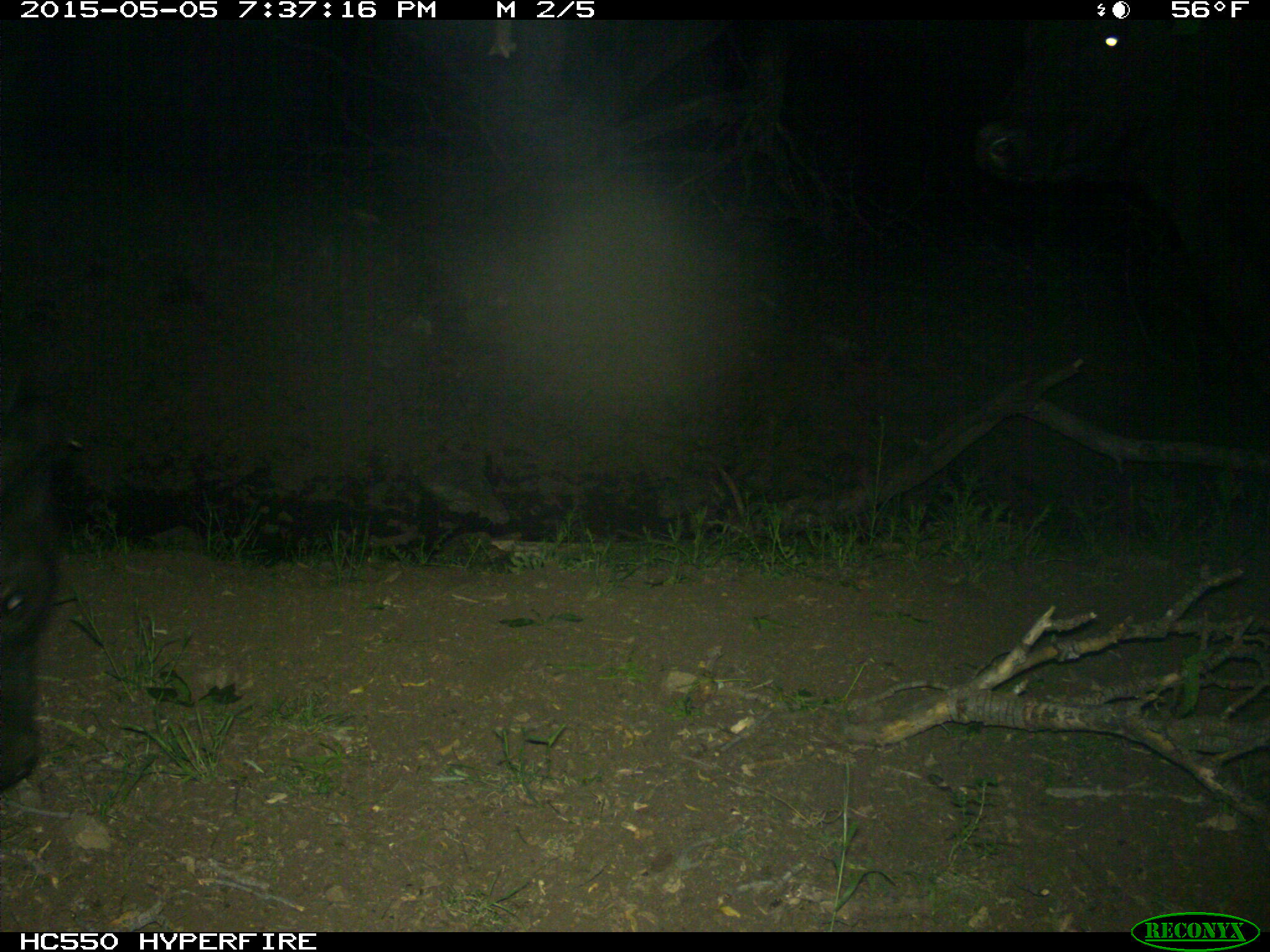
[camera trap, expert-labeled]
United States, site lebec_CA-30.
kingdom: Animalia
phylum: Chordata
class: Mammalia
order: Artiodactyla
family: Bovidae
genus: Bos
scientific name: Bos taurus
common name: domestic cow